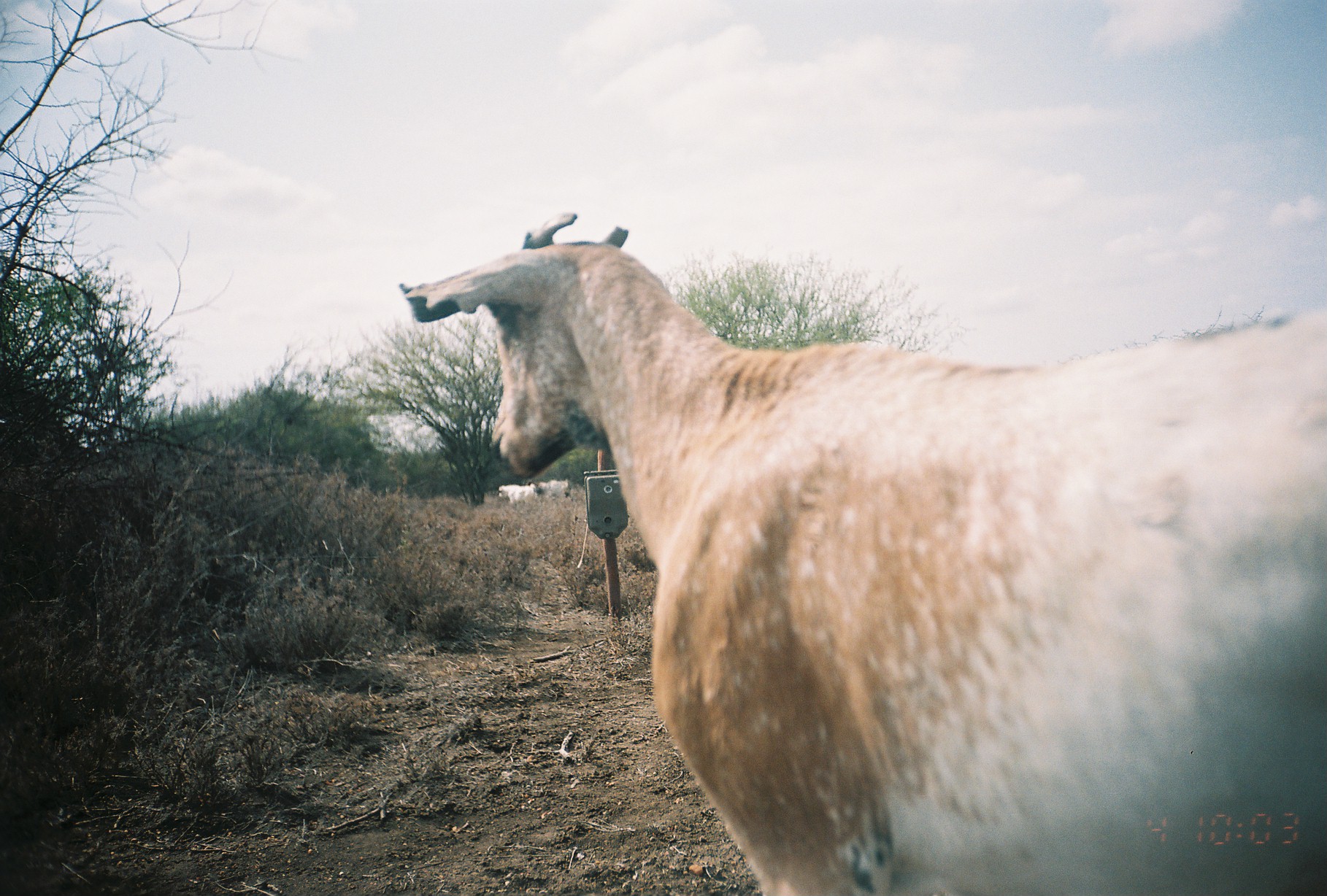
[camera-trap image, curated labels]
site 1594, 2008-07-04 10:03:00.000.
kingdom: Animalia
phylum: Chordata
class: Mammalia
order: Artiodactyla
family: Bovidae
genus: Capra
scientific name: Capra aegagrus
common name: wild goat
Capra aegagrus (wild goat), count 3.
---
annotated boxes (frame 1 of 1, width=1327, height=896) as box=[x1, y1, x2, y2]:
capra aegagrus: box=[399, 208, 1327, 896]; box=[496, 482, 535, 511]; box=[537, 478, 571, 503]